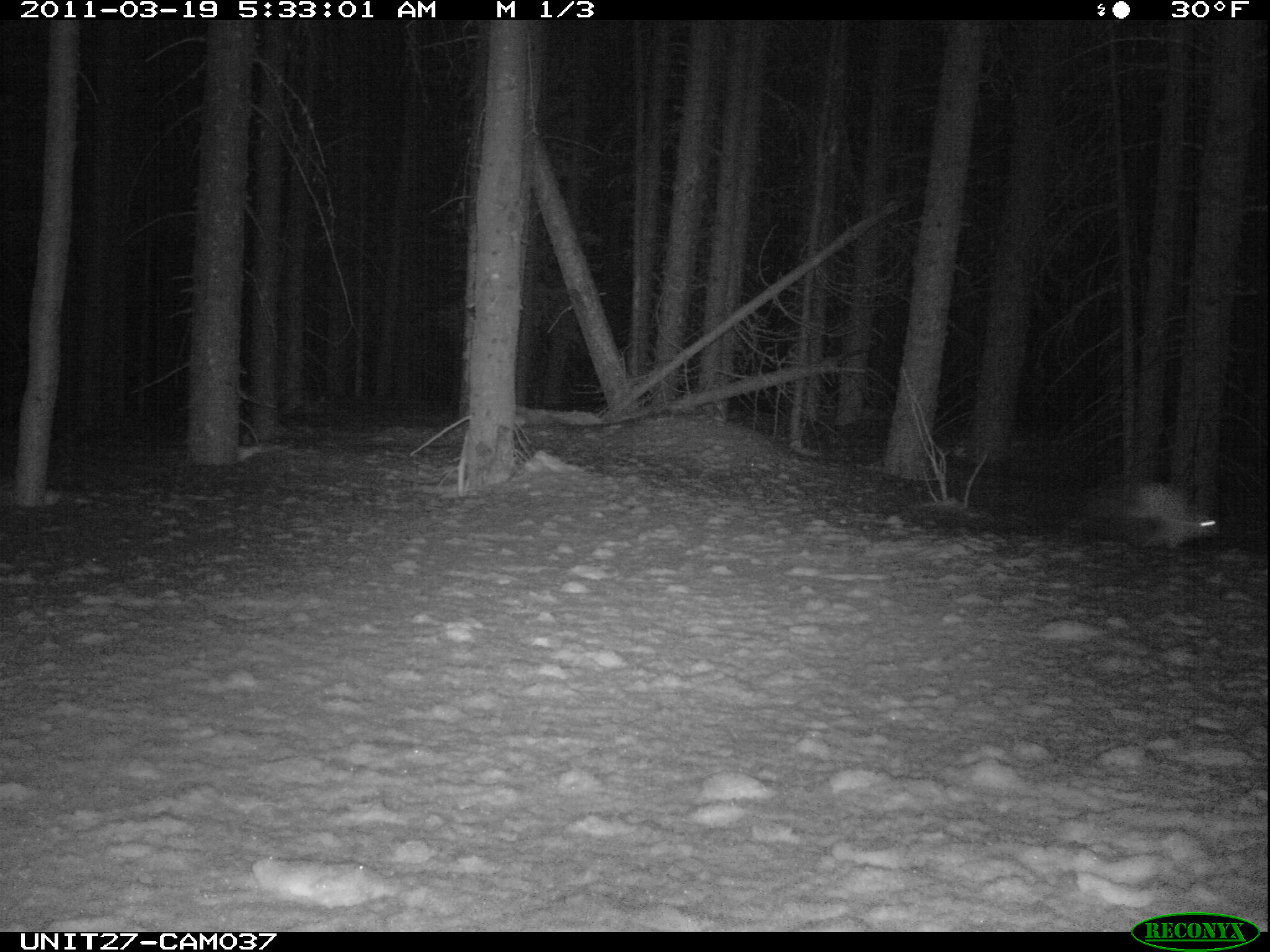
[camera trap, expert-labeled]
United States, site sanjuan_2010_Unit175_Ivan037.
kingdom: Animalia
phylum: Chordata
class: Mammalia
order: Lagomorpha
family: Leporidae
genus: Lepus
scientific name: Lepus americanus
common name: snowshoe hare